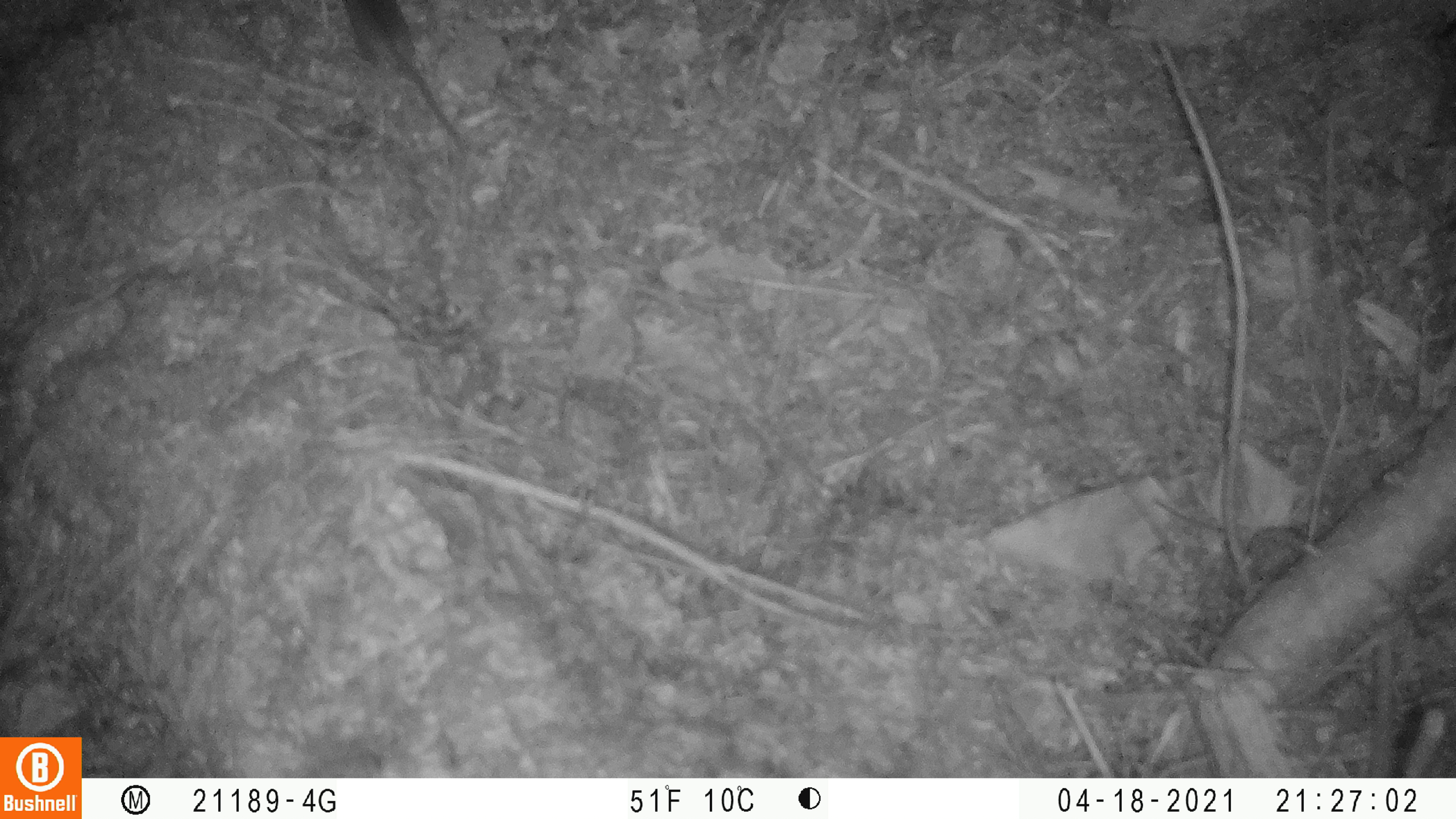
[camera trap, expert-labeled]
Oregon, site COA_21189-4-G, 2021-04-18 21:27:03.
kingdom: Animalia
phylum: Chordata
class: Mammalia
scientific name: Mammalia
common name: small mammal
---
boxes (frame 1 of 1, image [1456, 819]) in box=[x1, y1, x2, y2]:
small mammal: box=[333, 0, 475, 161]